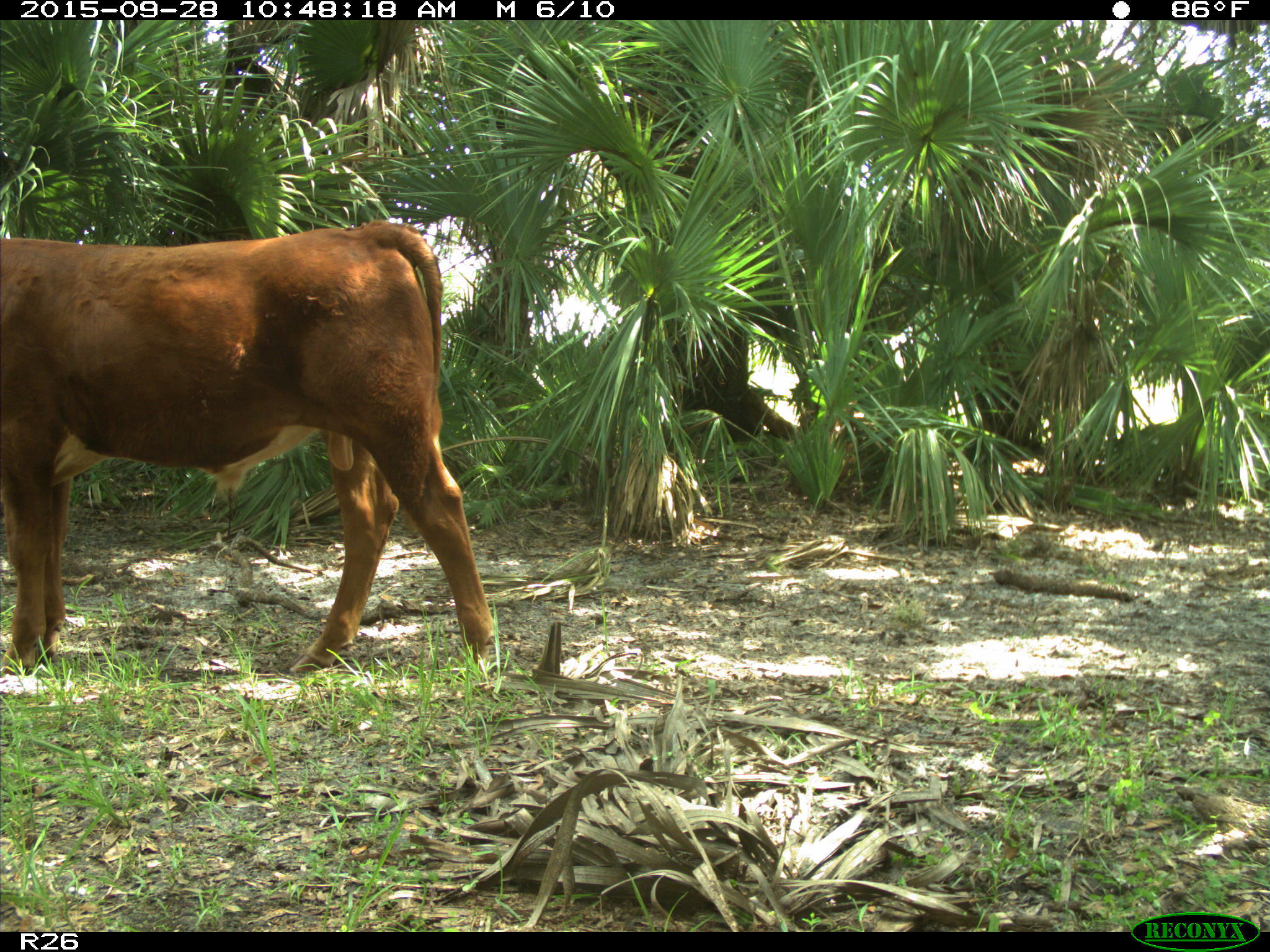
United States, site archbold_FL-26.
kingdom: Animalia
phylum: Chordata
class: Mammalia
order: Artiodactyla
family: Bovidae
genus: Bos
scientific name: Bos taurus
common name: domestic cow